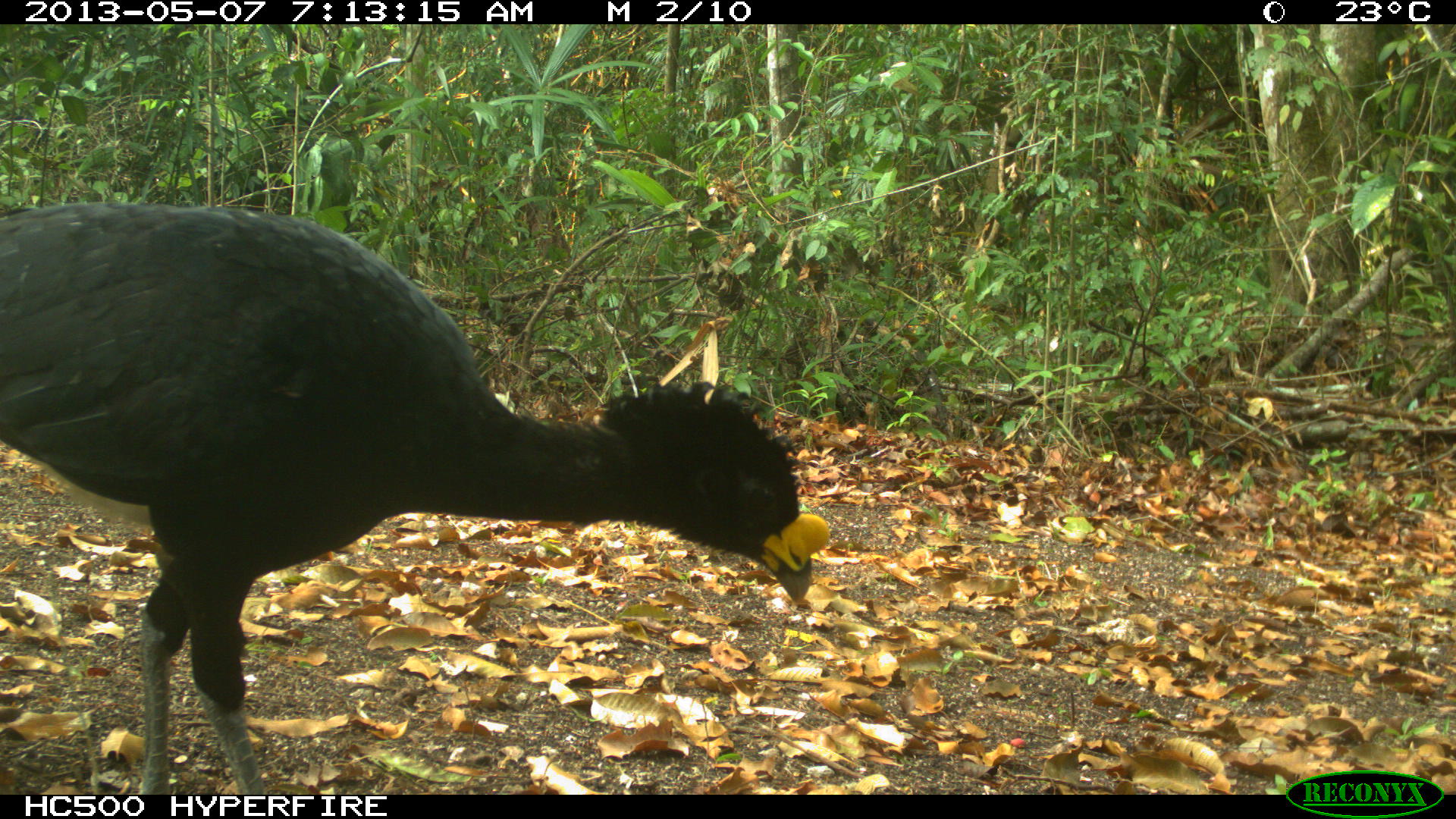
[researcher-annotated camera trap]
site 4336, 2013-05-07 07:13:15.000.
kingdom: Animalia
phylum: Chordata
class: Aves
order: Galliformes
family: Cracidae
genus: Crax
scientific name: Crax rubra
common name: great curassow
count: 1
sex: male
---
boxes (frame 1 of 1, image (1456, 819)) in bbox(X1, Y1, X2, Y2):
crax rubra: bbox(0, 196, 827, 793)